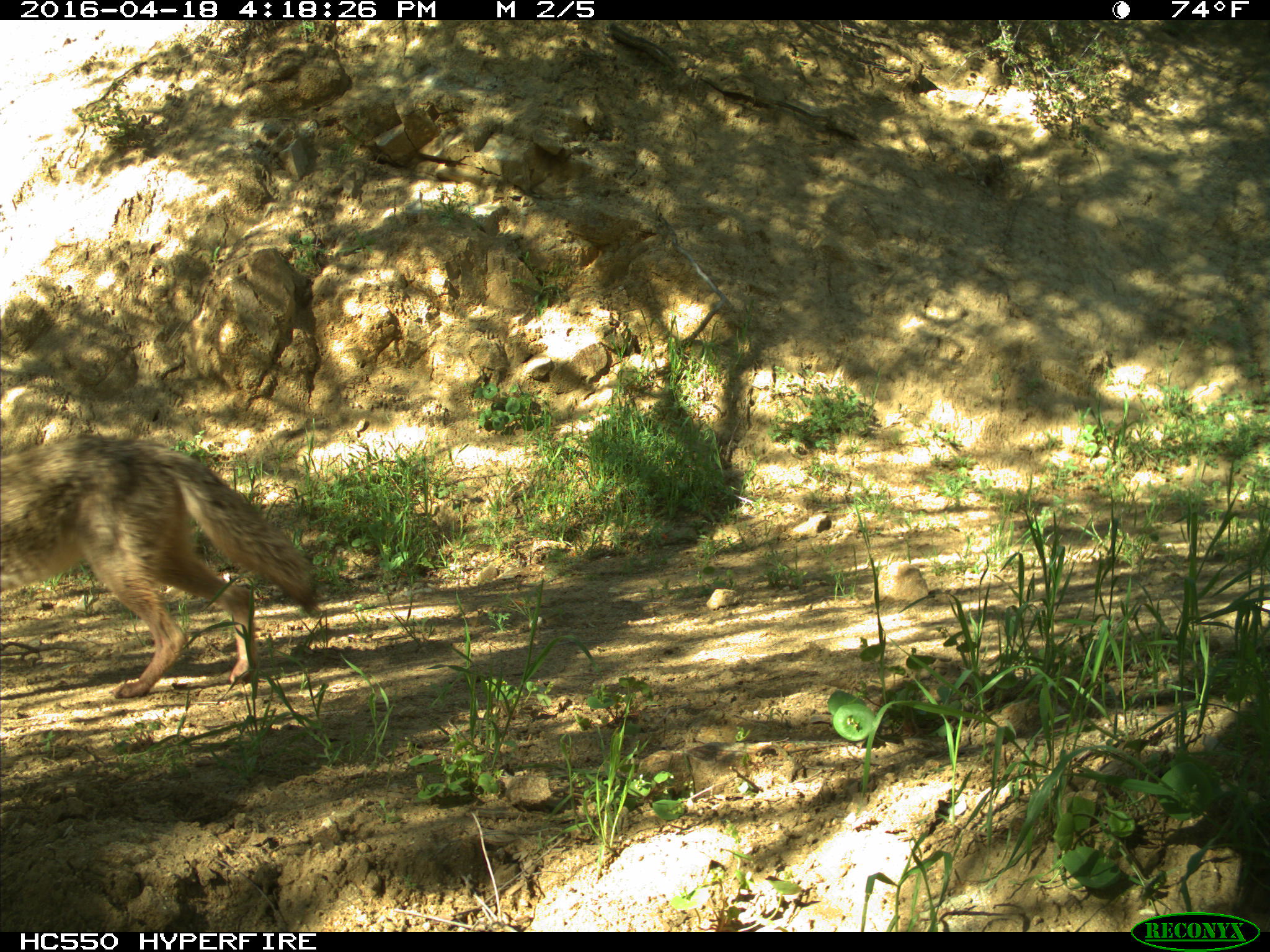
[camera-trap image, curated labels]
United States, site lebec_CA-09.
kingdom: Animalia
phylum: Chordata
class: Mammalia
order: Carnivora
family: Canidae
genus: Canis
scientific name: Canis latrans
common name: coyote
Canis latrans (coyote).